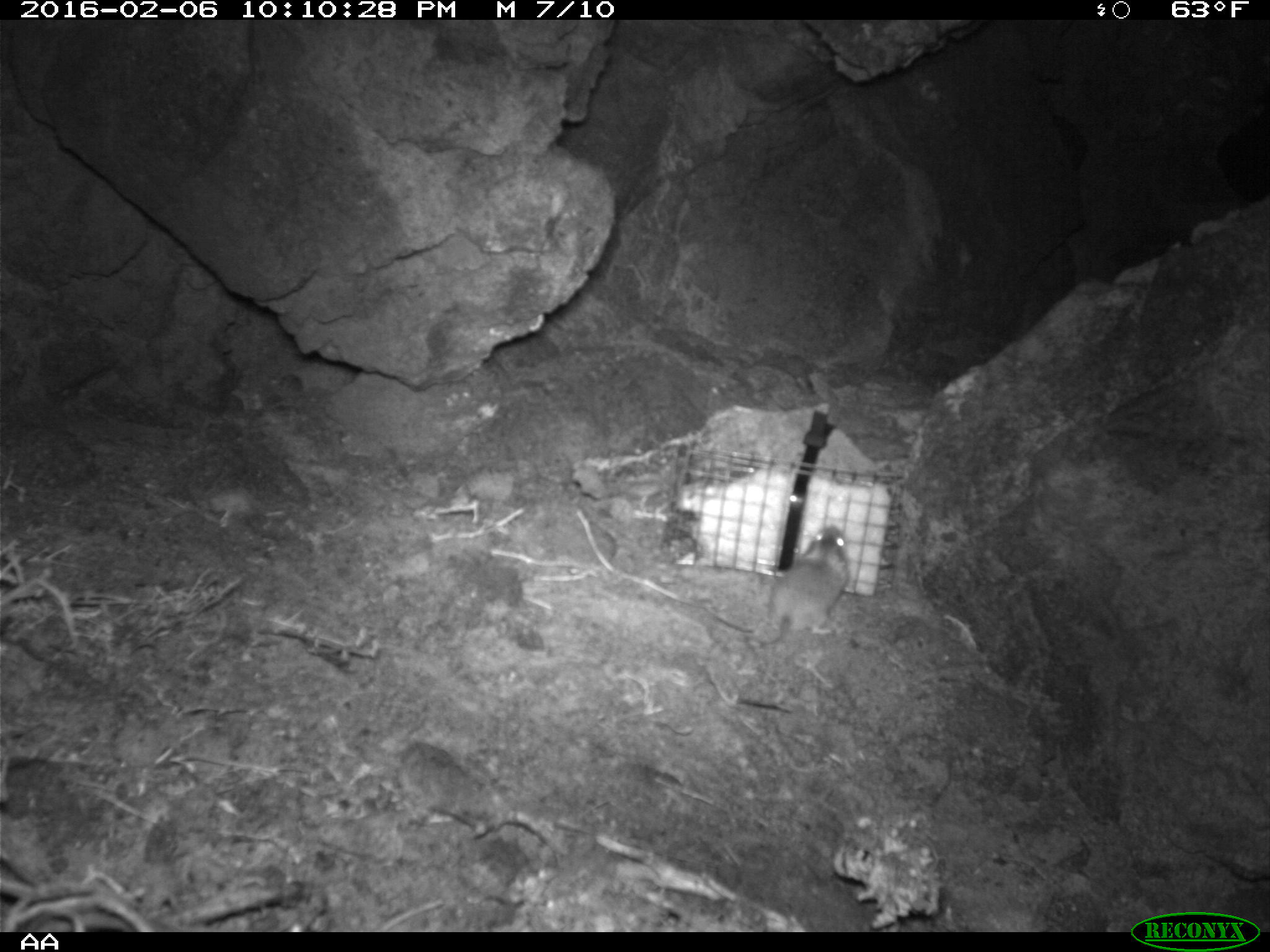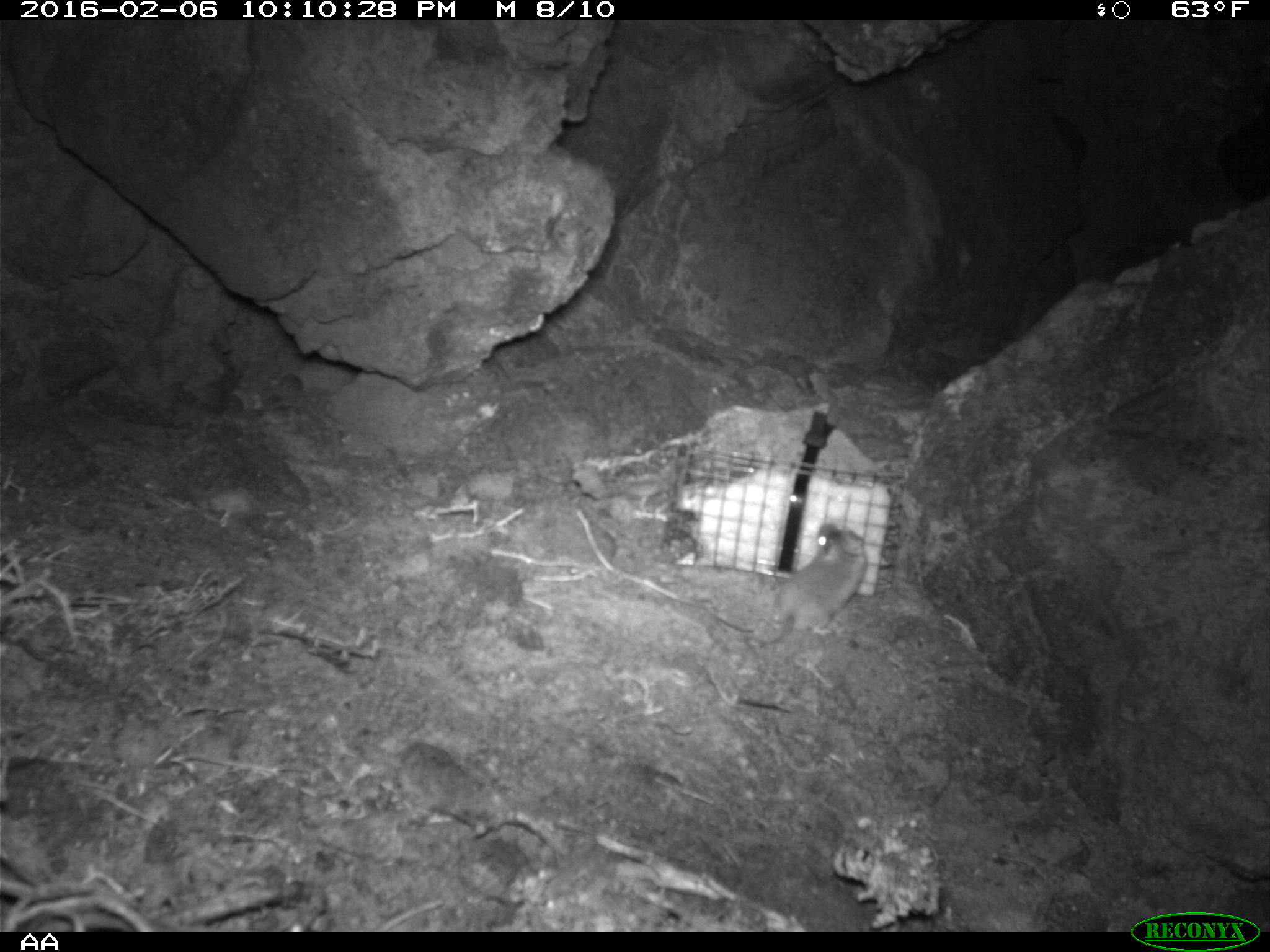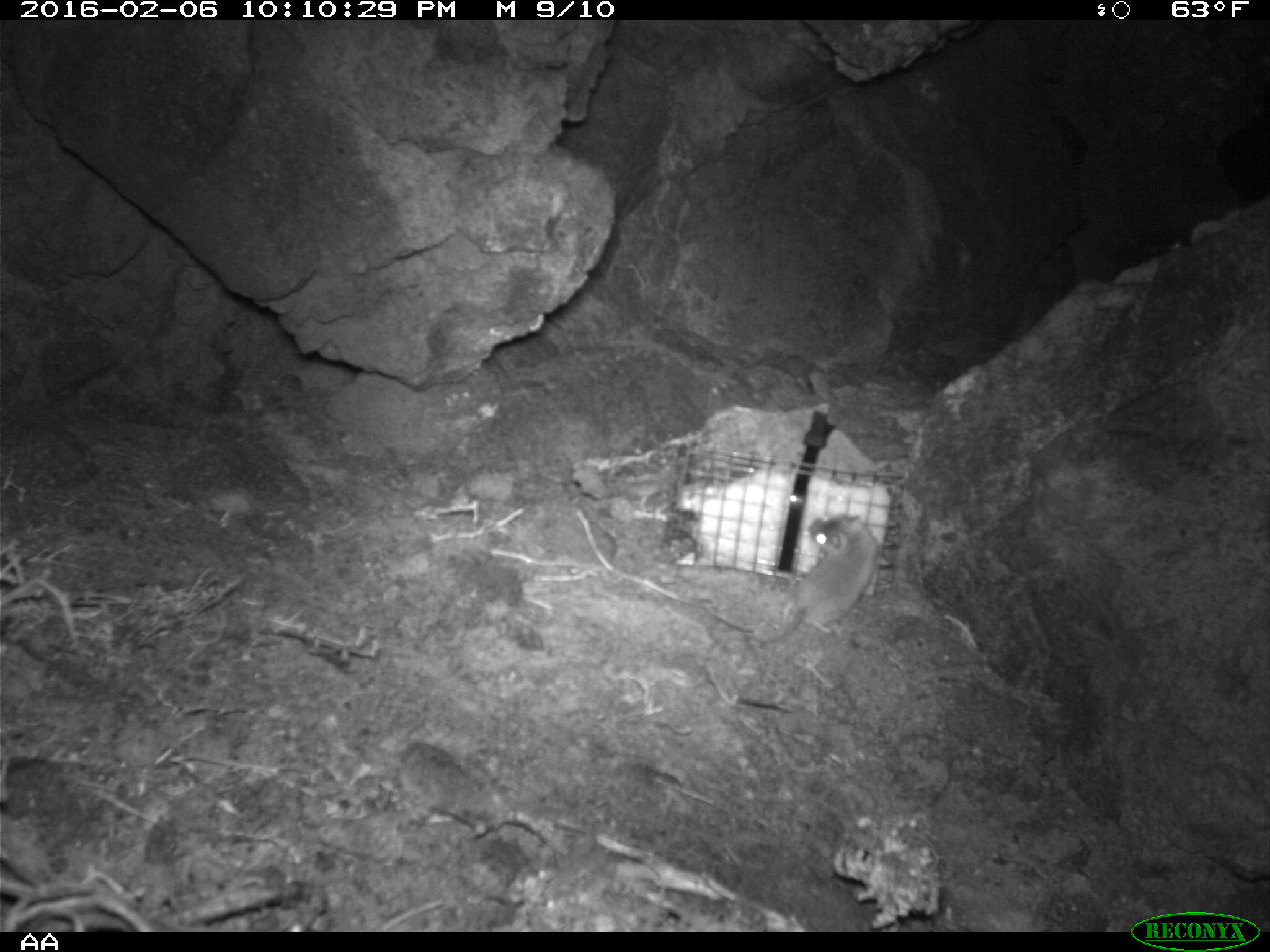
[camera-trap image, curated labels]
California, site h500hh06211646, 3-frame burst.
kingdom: Animalia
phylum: Chordata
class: Mammalia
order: Rodentia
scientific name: Rodentia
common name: rodent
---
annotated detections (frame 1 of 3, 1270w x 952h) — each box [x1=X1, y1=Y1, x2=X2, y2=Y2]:
rodent: [x1=704, y1=525, x2=850, y2=643]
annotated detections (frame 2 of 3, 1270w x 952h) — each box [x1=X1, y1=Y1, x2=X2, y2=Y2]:
rodent: [x1=704, y1=519, x2=869, y2=638]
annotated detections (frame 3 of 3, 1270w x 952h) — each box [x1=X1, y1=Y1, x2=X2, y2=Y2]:
rodent: [x1=745, y1=514, x2=880, y2=643]